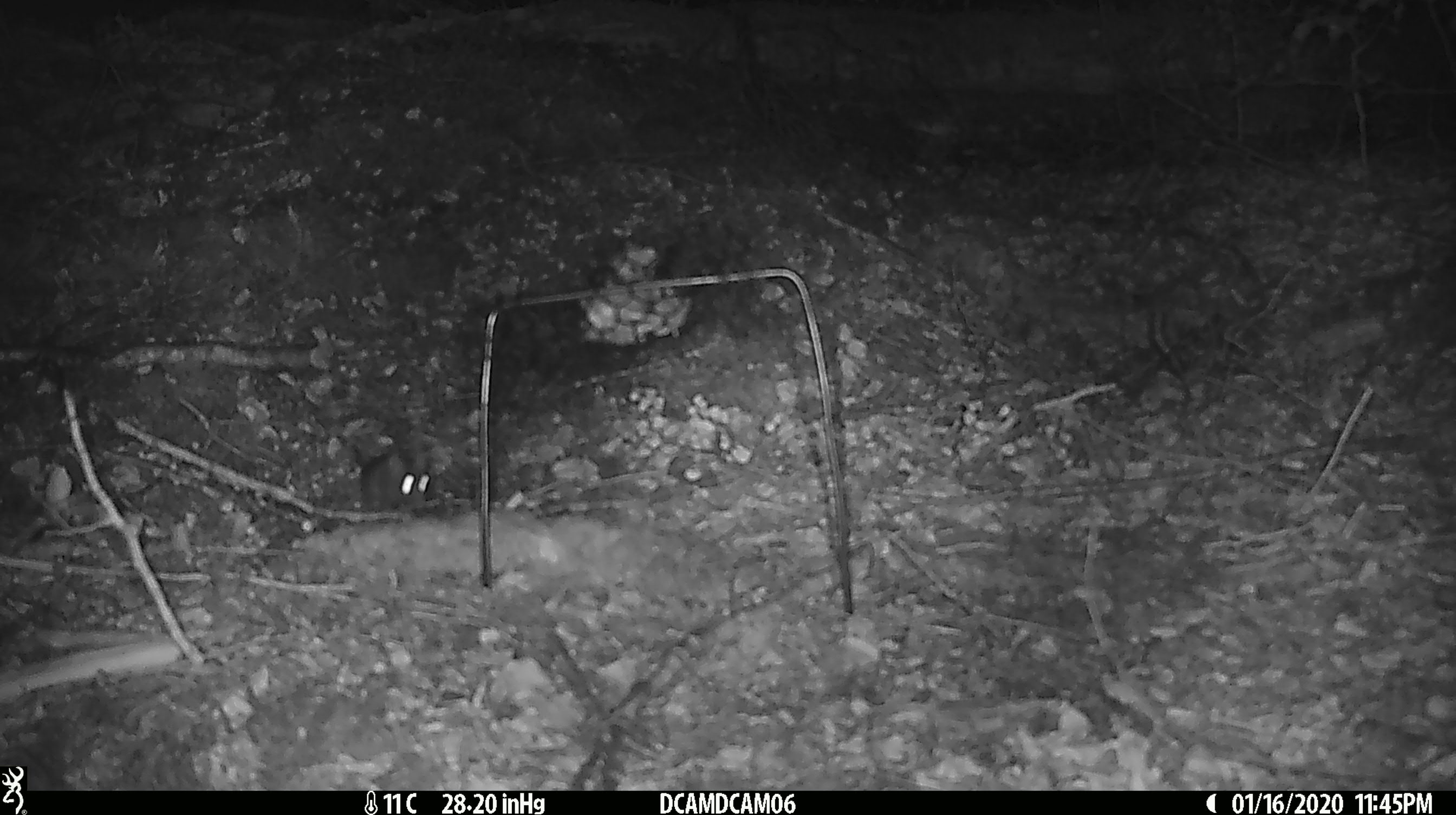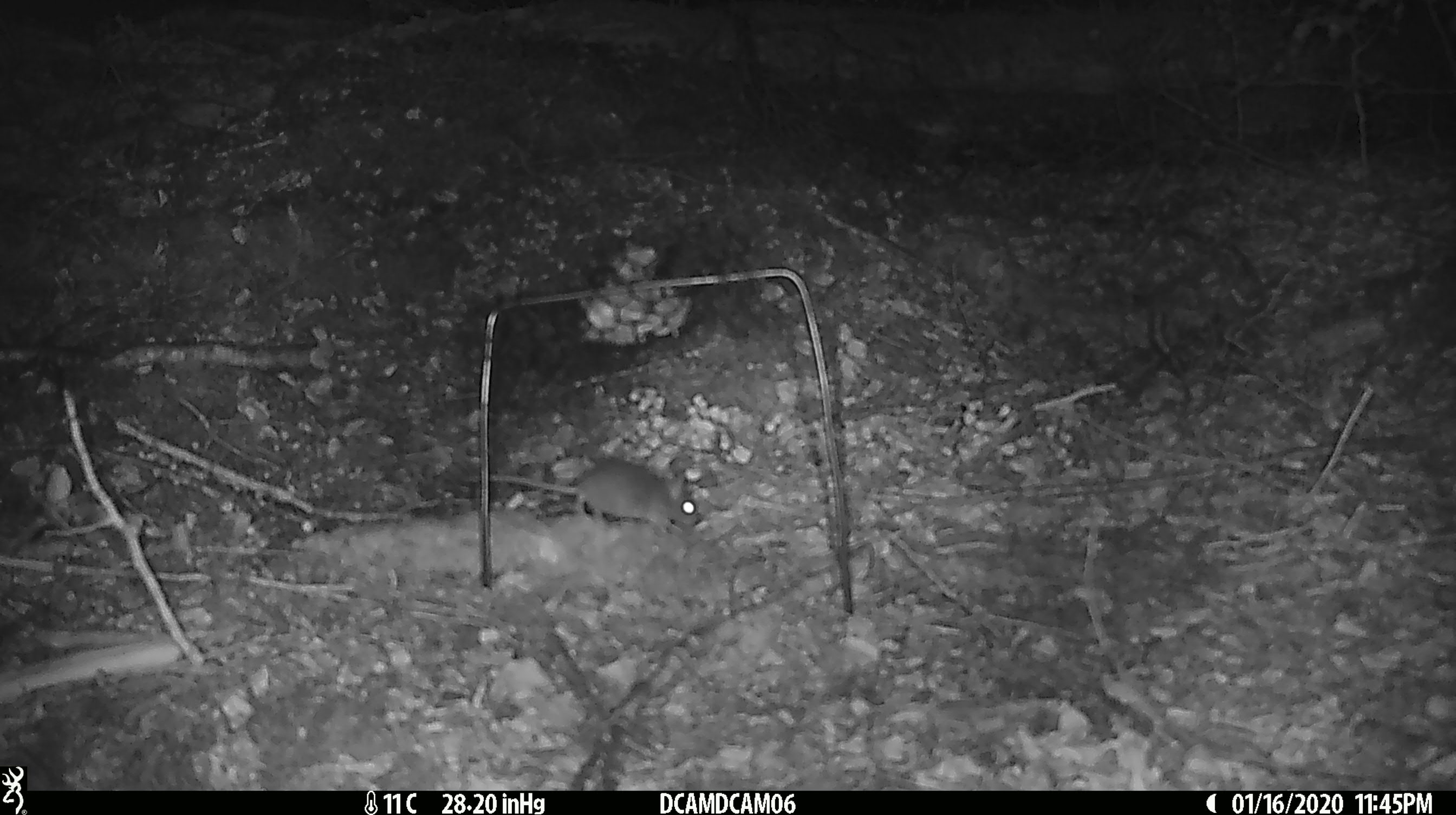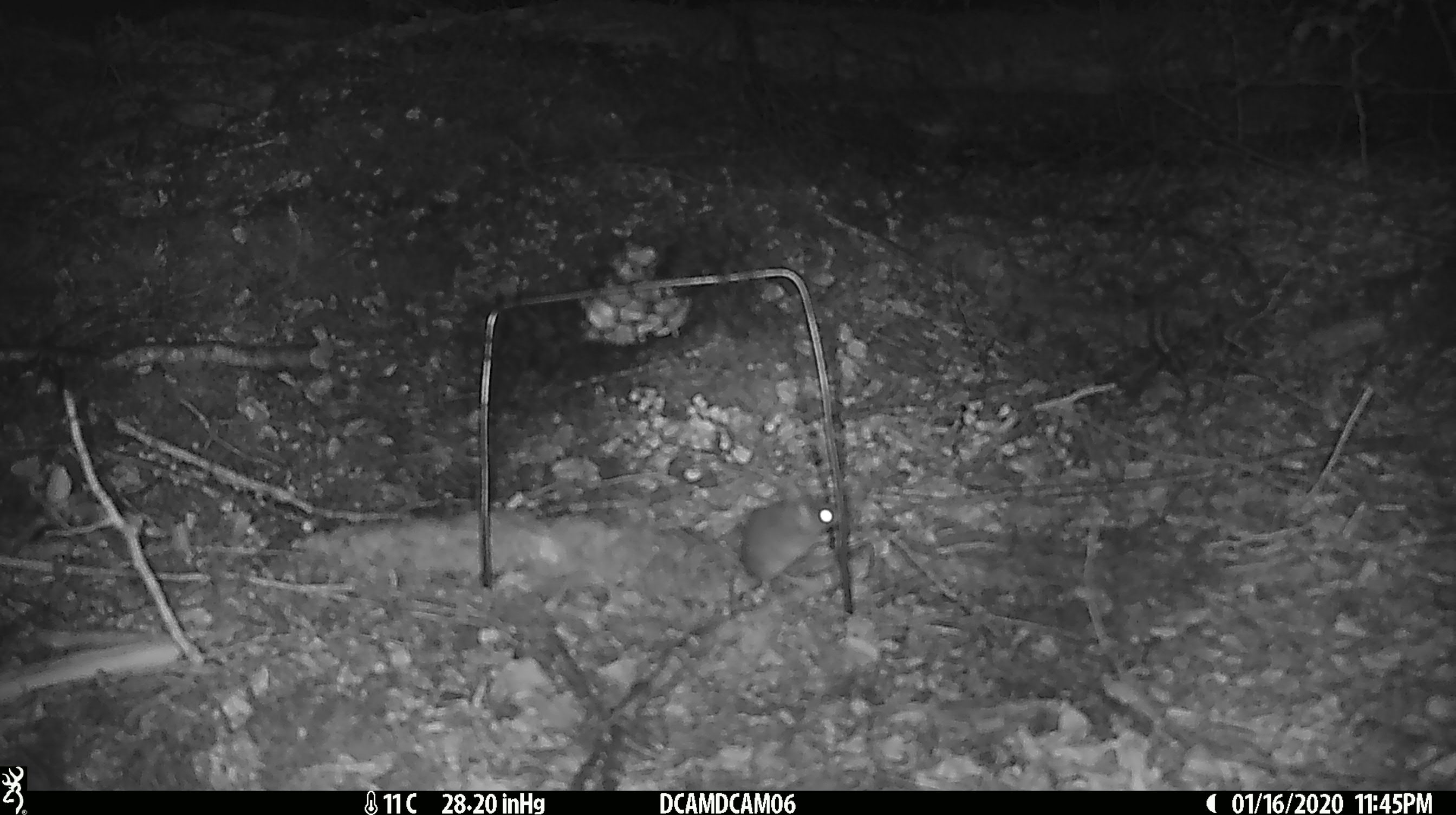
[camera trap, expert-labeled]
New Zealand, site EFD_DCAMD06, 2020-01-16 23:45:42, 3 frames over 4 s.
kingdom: Animalia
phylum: Chordata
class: Mammalia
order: Rodentia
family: Muridae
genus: Mus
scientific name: Mus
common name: mouse